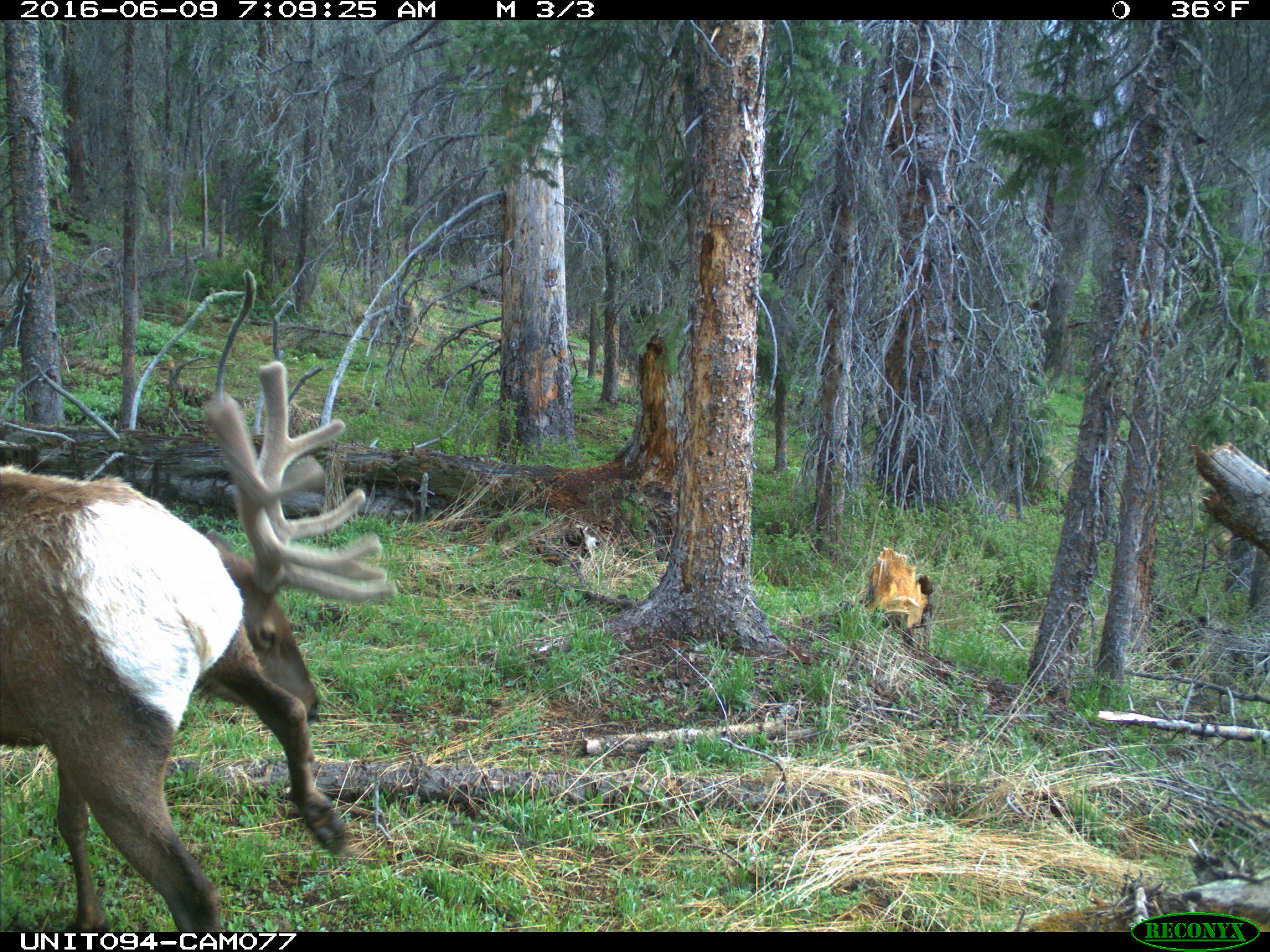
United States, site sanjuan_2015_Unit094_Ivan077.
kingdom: Animalia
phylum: Chordata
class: Mammalia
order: Artiodactyla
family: Cervidae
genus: Cervus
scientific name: Cervus elaphus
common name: red deer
Cervus elaphus (red deer).